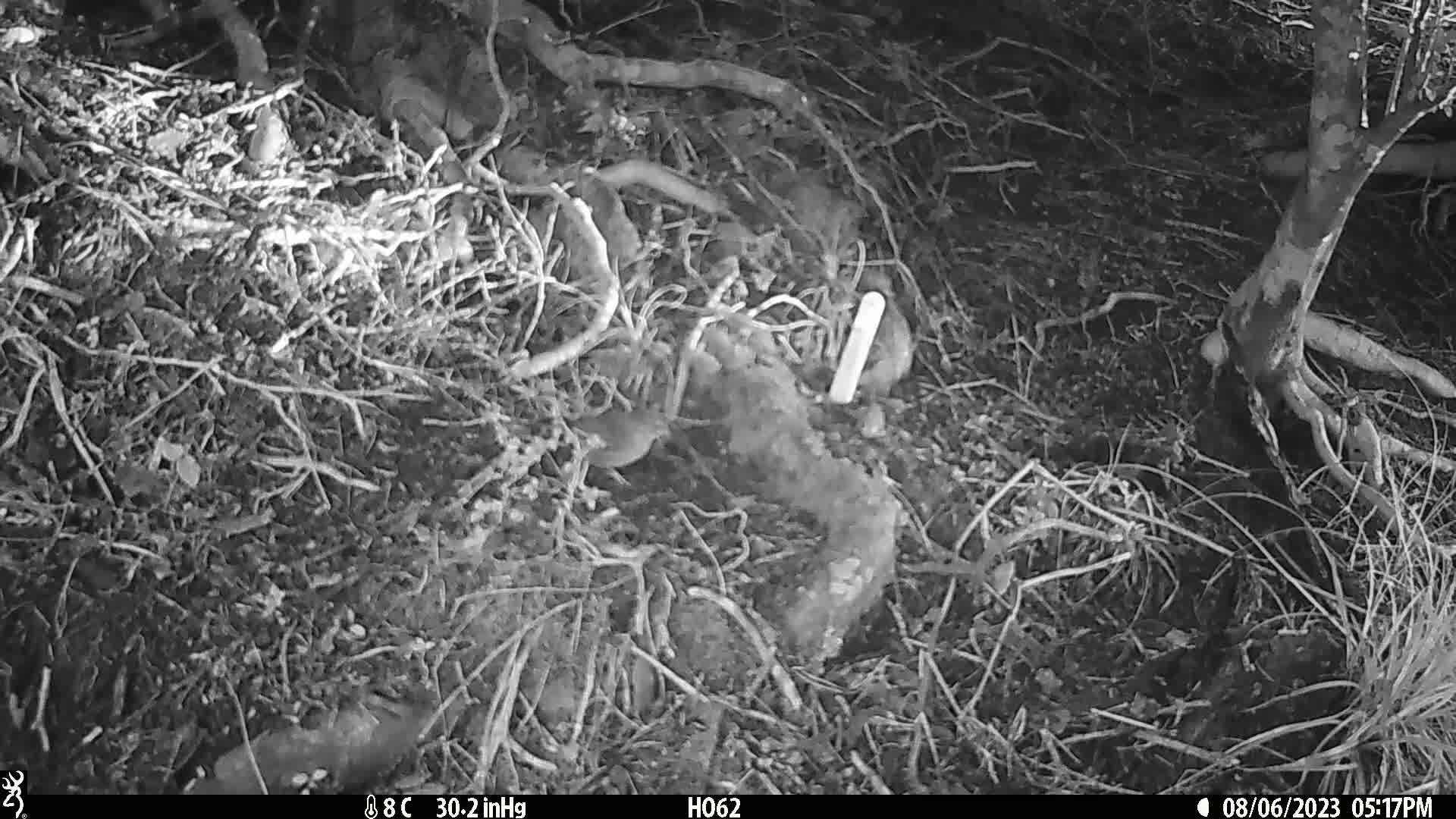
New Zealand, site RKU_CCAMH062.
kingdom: Animalia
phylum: Chordata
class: Aves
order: Passeriformes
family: Prunellidae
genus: Prunella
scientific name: Prunella modularis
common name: dunnock